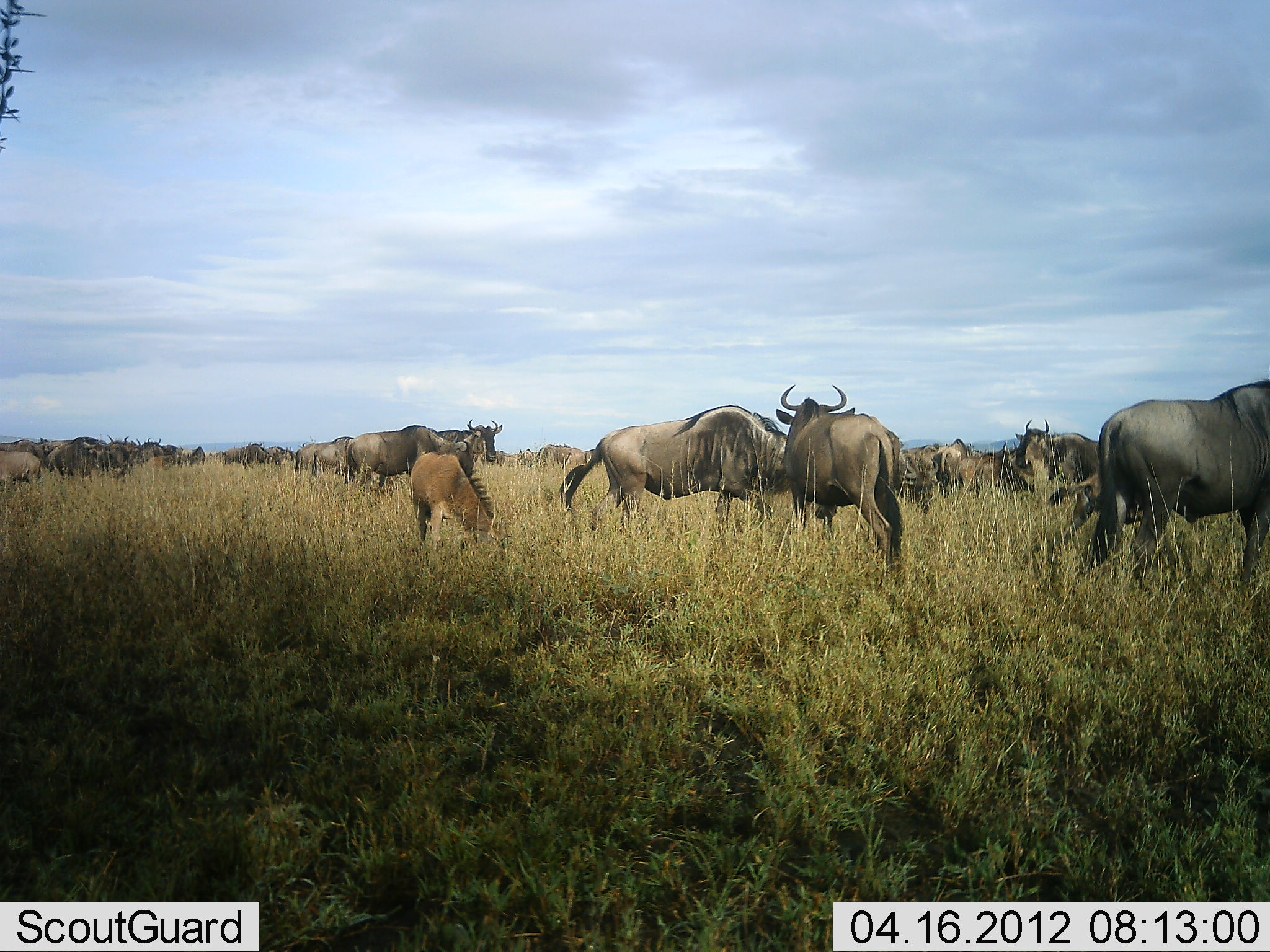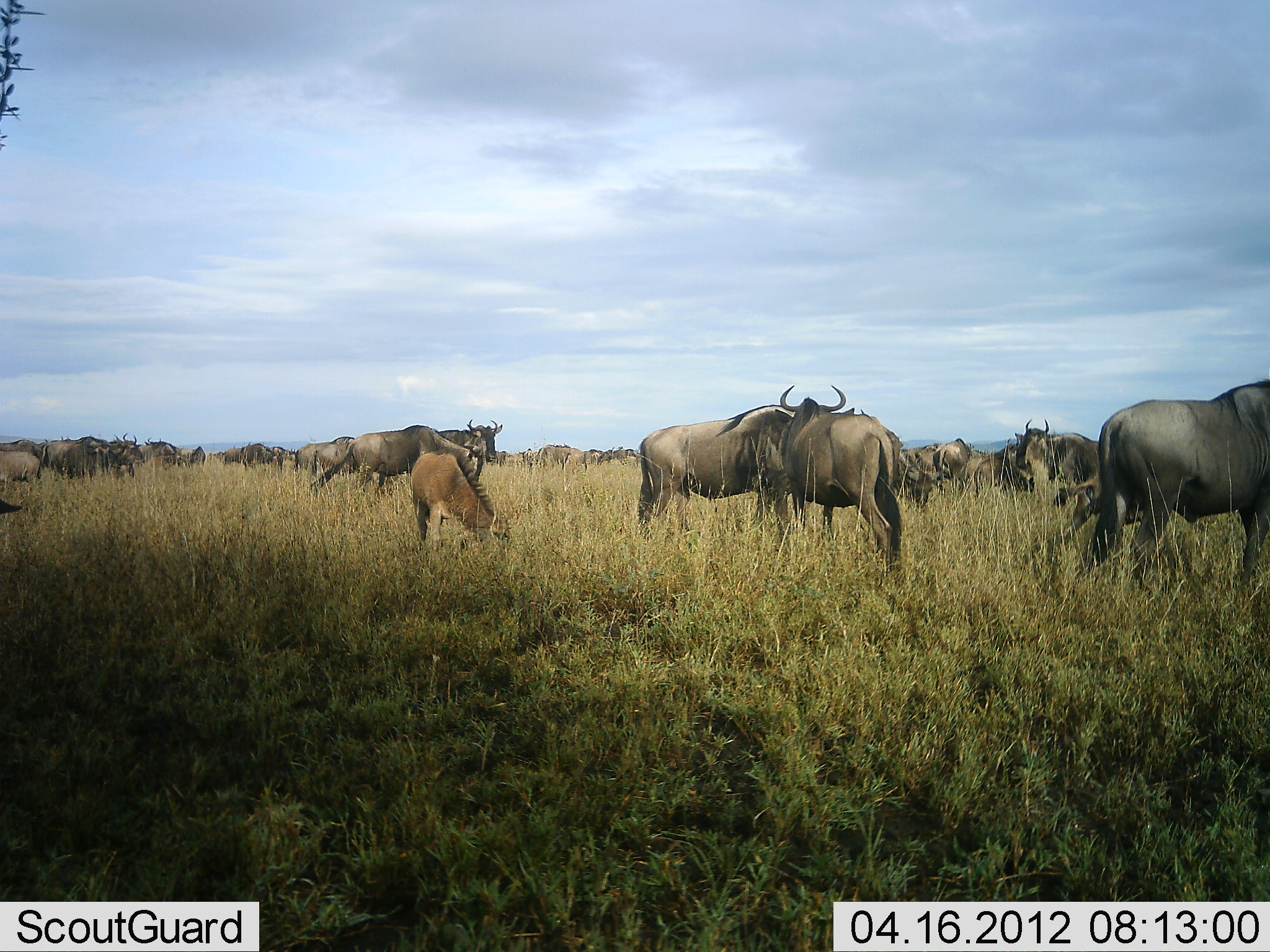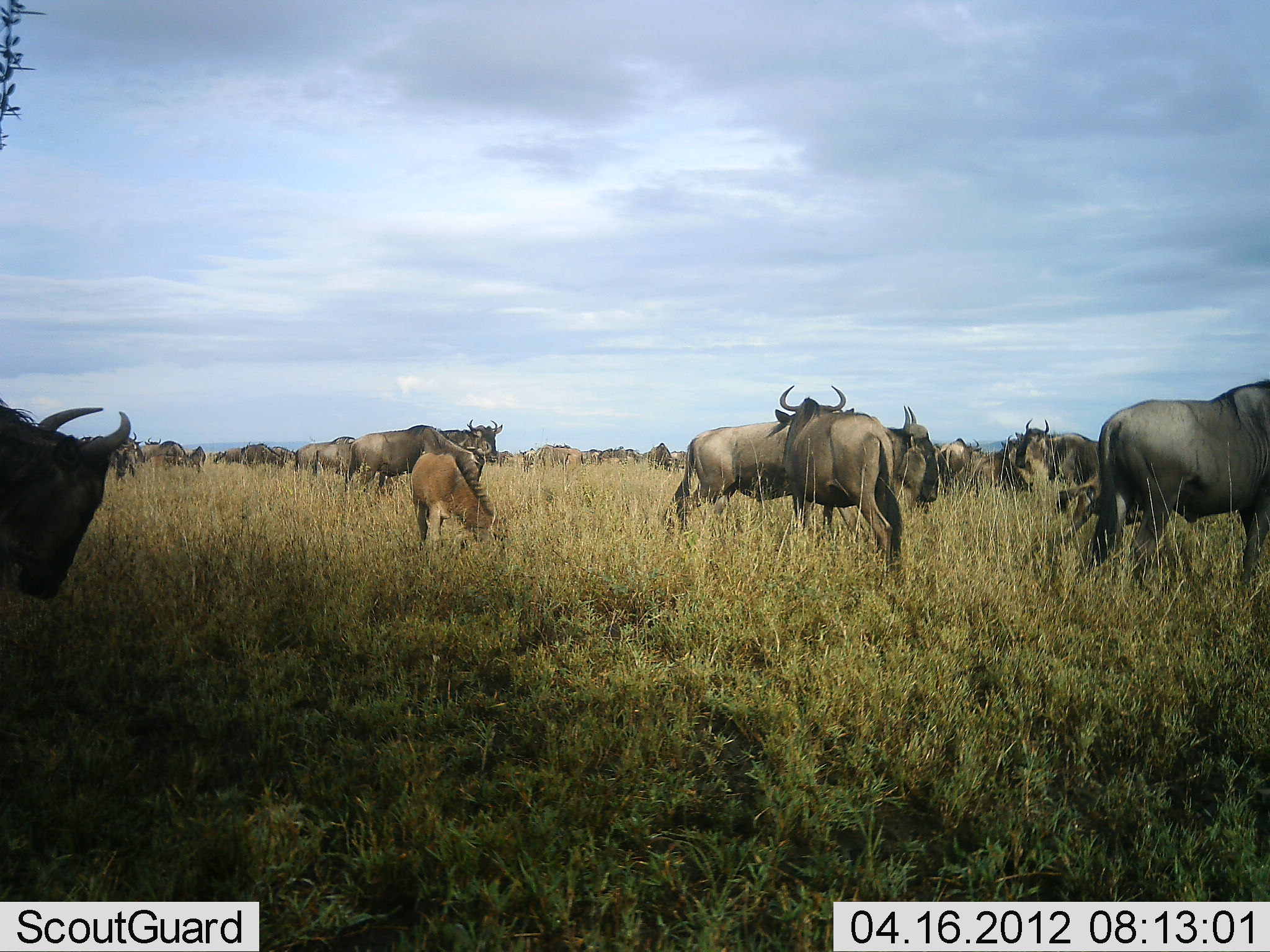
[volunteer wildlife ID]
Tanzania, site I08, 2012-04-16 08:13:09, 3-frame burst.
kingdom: Animalia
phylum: Chordata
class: Mammalia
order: Artiodactyla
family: Bovidae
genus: Connochaetes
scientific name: Connochaetes taurinus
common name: blue wildebeest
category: wildebeest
Wildebeest (blue wildebeest) (Connochaetes taurinus), count 11-50. Behavior (volunteer vote fractions): standing 74%, resting 10%, moving 52%, interacting 10%. Young present (vote fraction): 58%. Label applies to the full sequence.